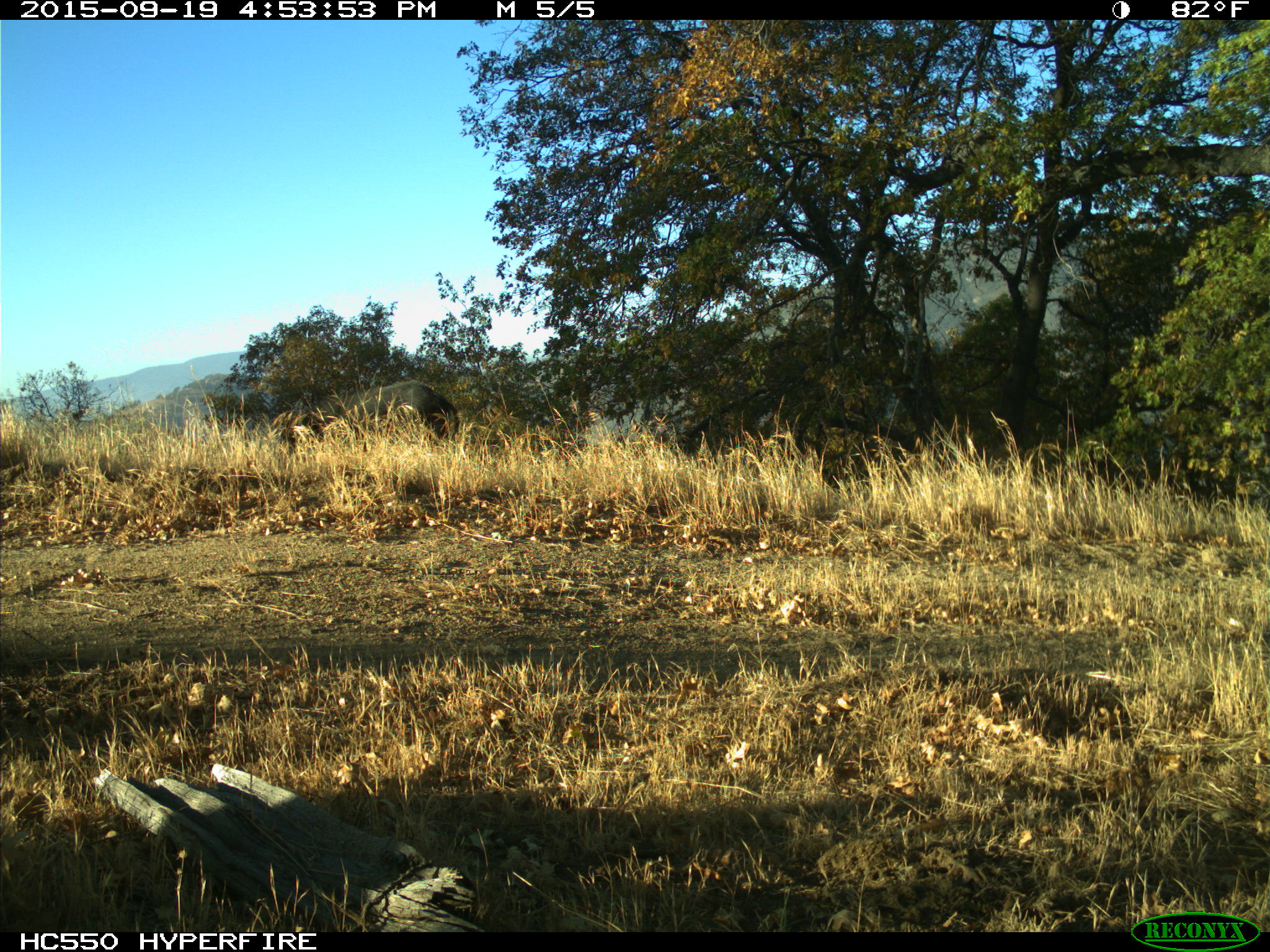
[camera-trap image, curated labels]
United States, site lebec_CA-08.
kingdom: Animalia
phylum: Chordata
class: Mammalia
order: Artiodactyla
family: Suidae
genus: Sus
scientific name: Sus scrofa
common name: wild boar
Sus scrofa (wild boar).